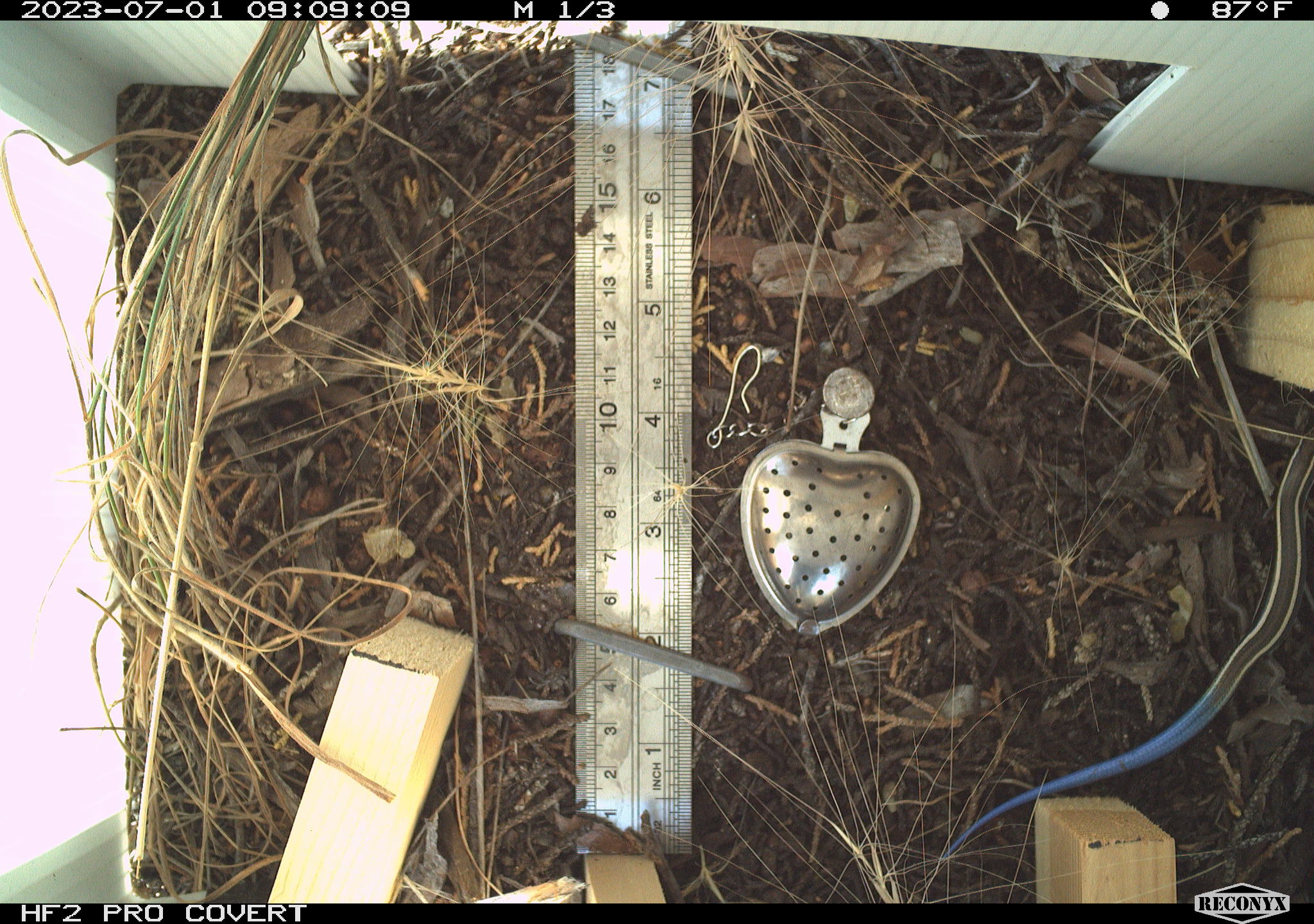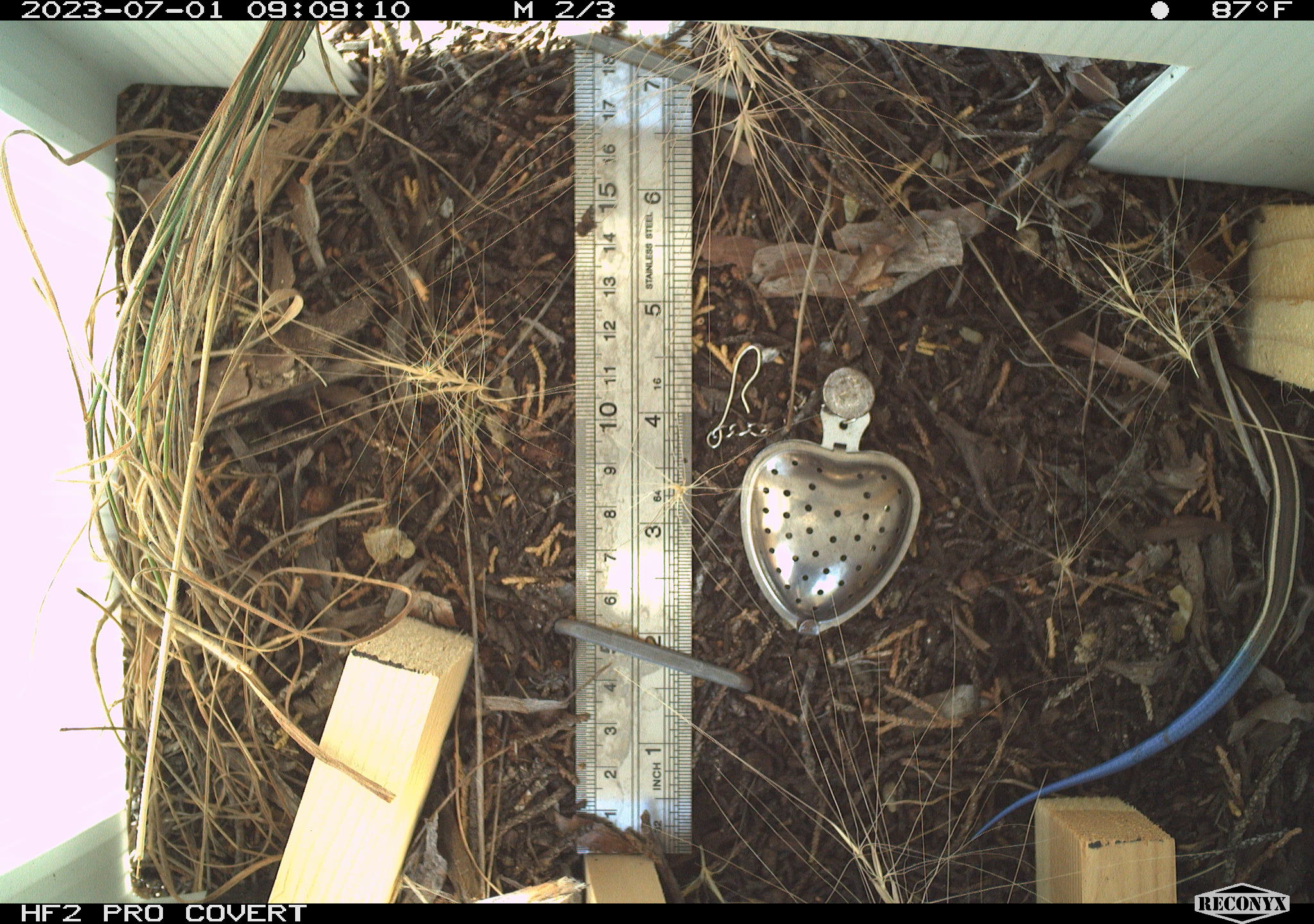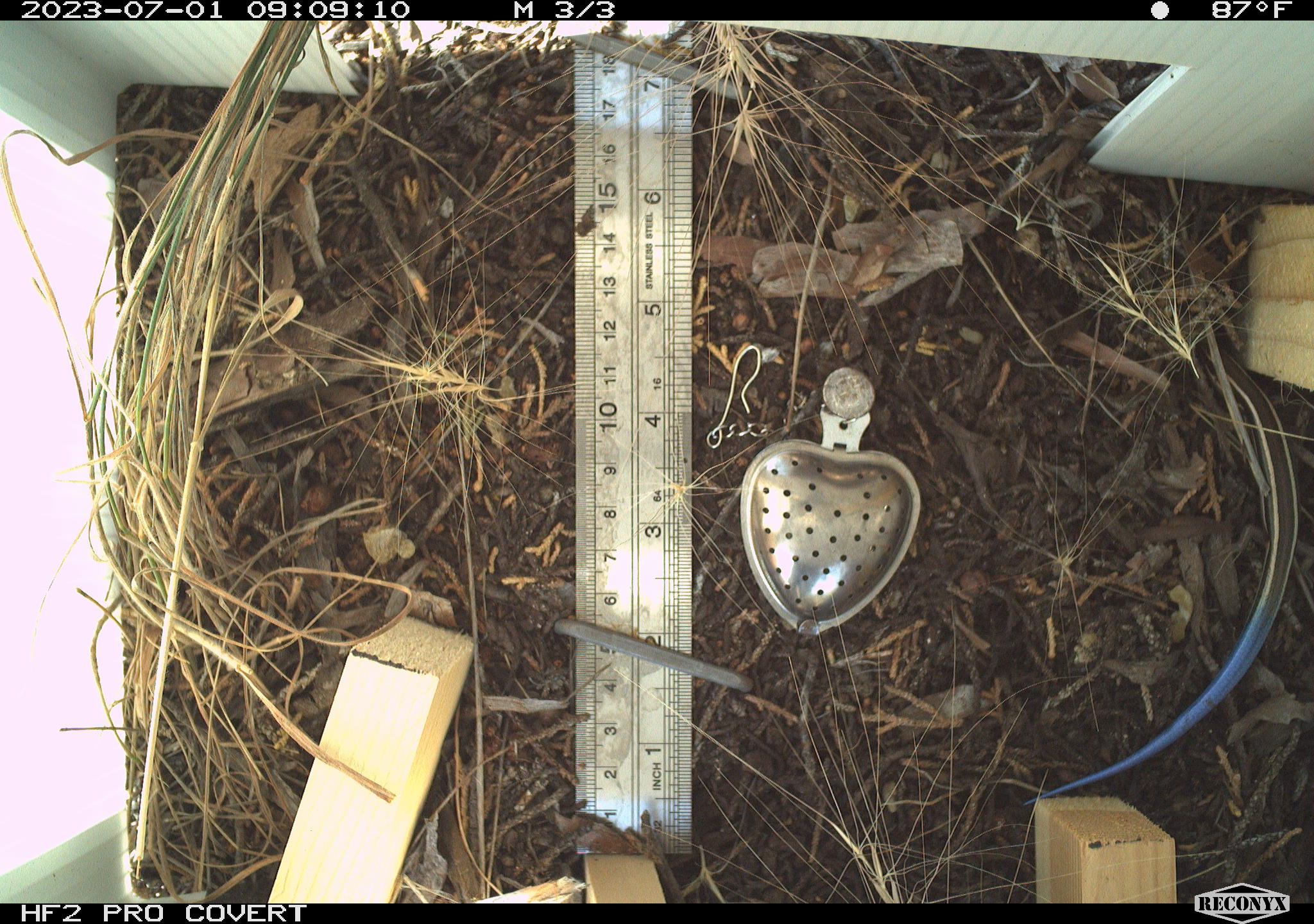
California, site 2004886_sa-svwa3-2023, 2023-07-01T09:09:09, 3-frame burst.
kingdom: Animalia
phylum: Chordata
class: Reptilia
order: Squamata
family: Scincidae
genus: Plestiodon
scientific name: Plestiodon skiltonianus skiltonianus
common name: skilton's skink